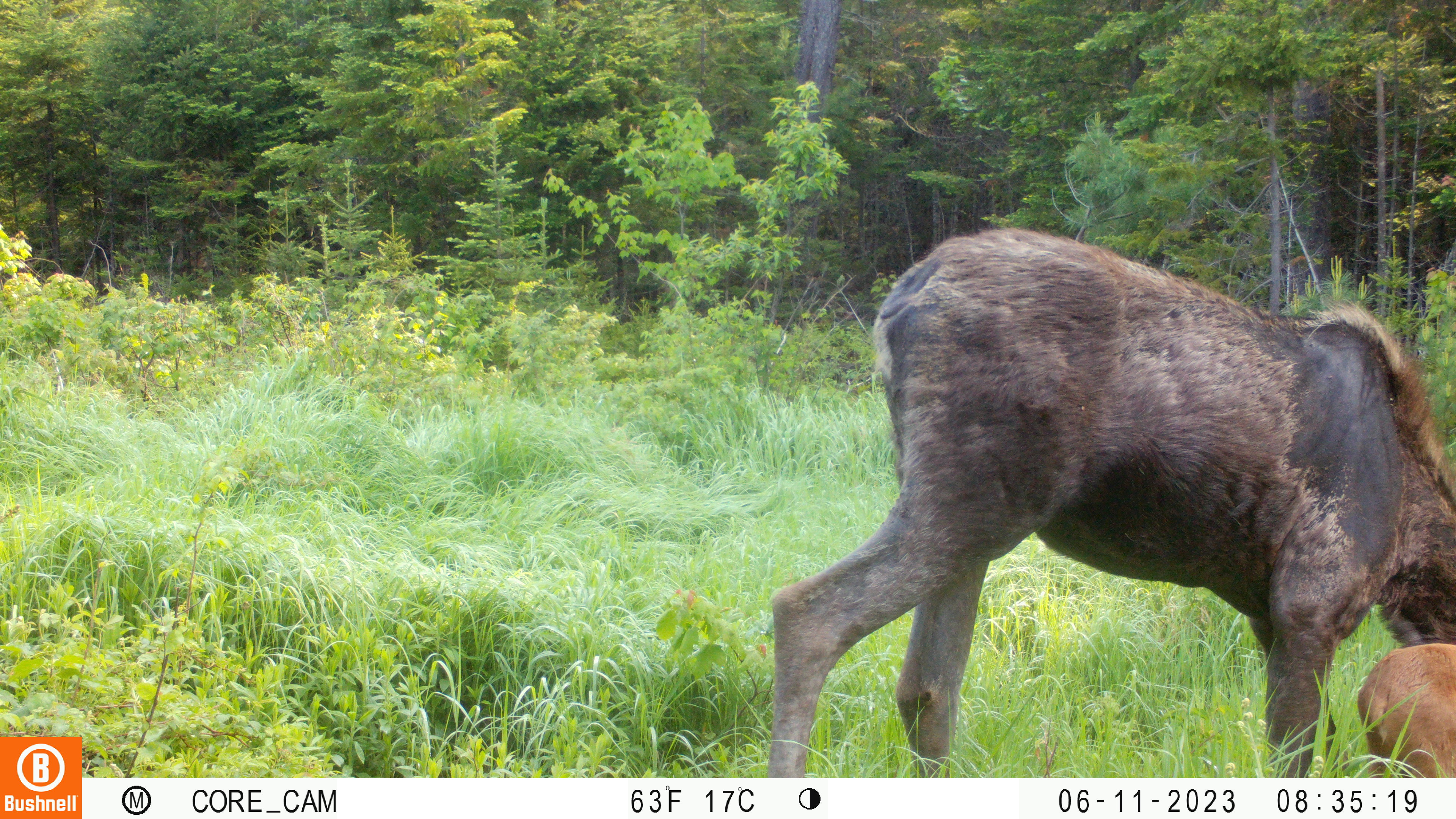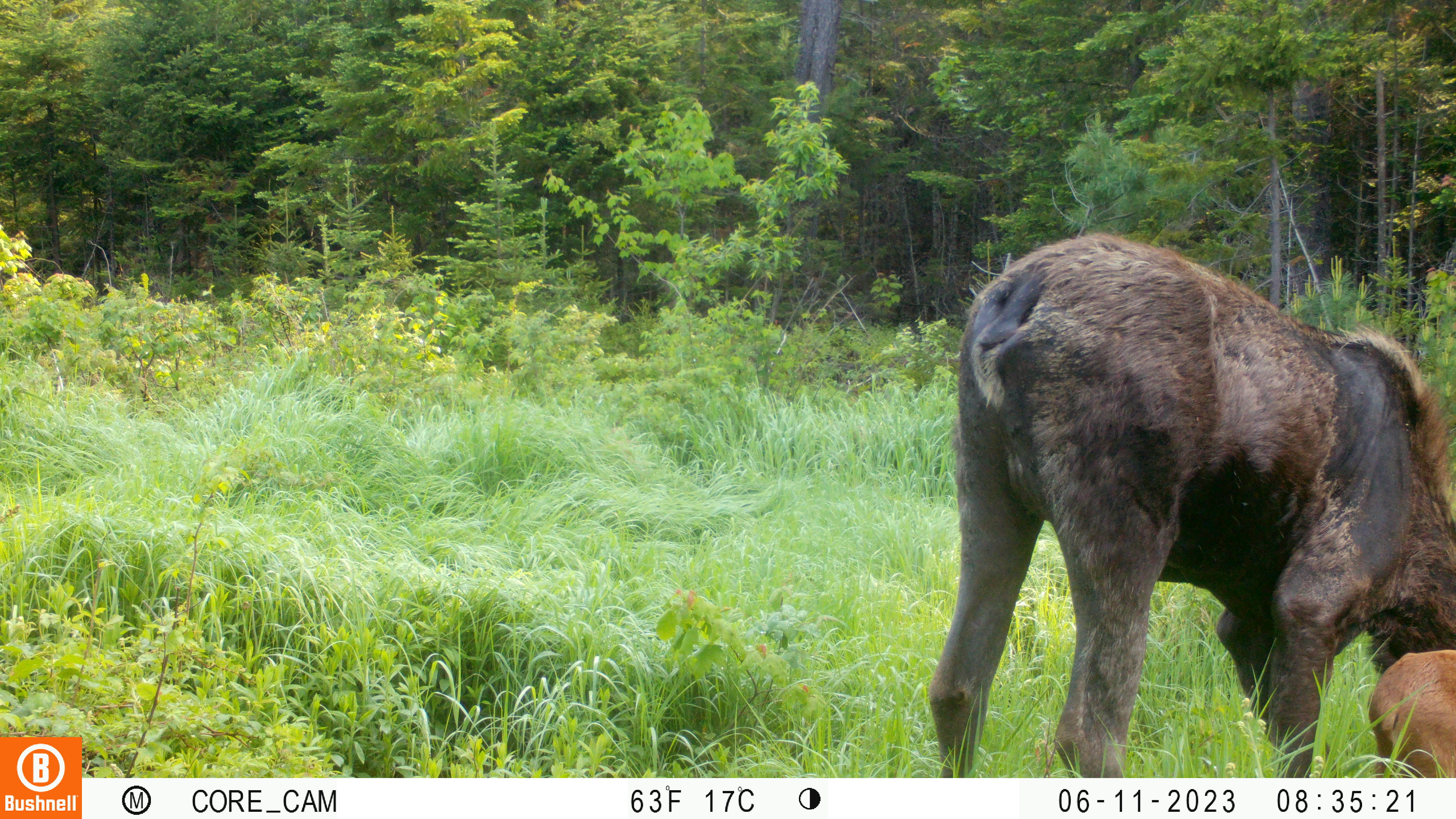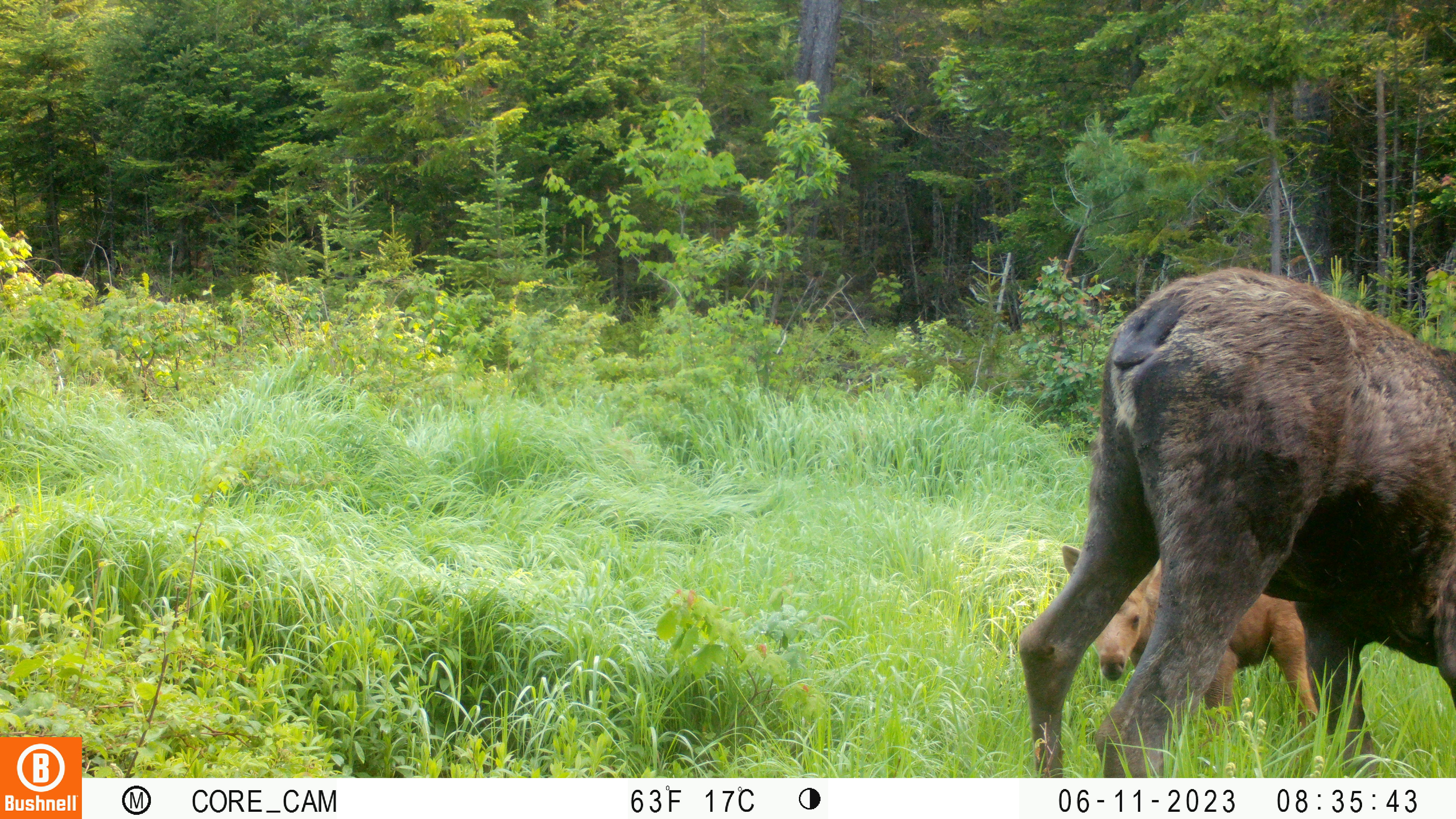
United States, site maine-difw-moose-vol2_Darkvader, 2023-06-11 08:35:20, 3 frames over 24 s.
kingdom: Animalia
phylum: Chordata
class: Mammalia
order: Artiodactyla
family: Cervidae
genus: Alces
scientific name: Alces alces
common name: moose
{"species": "moose (Alces alces)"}